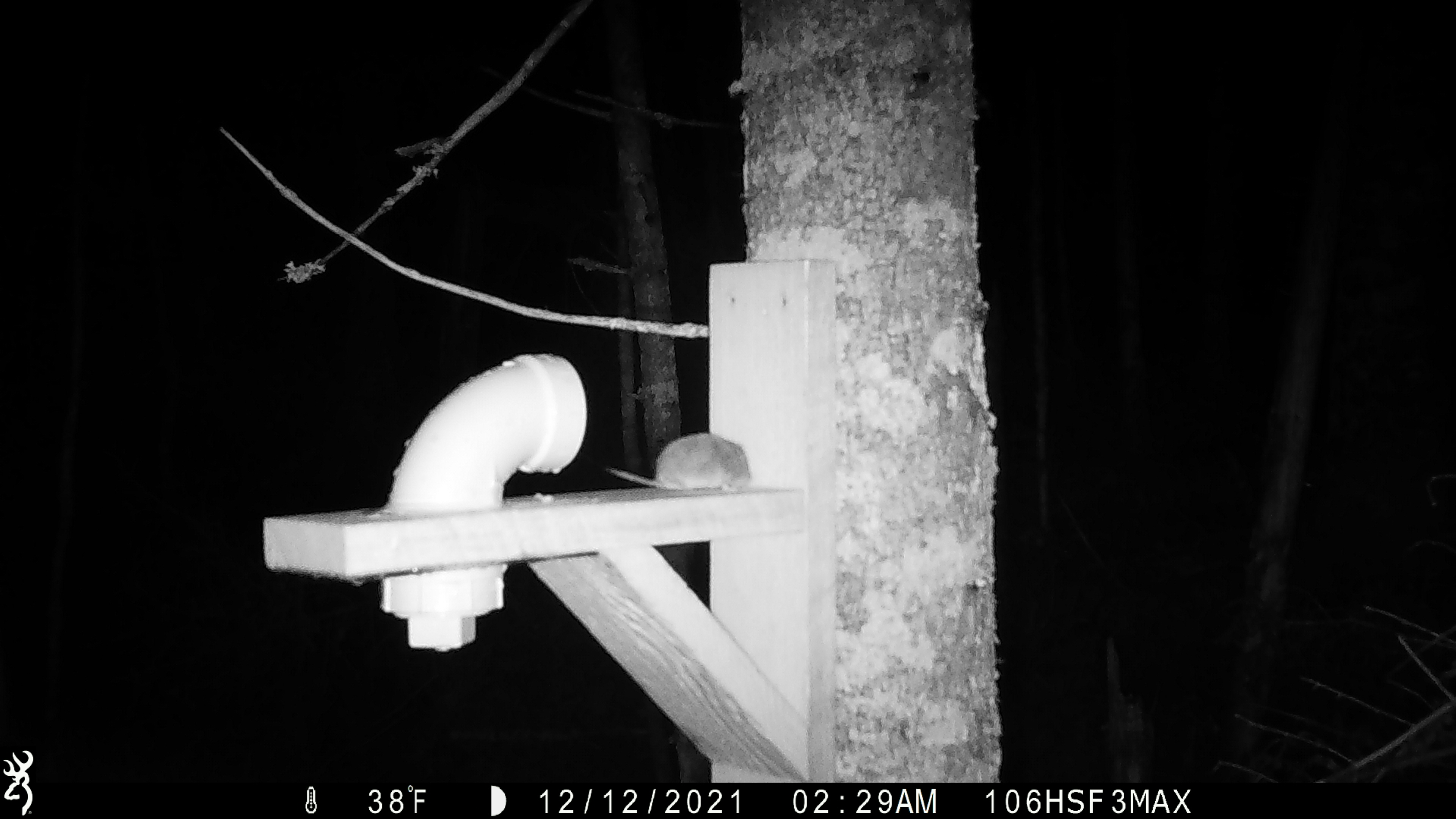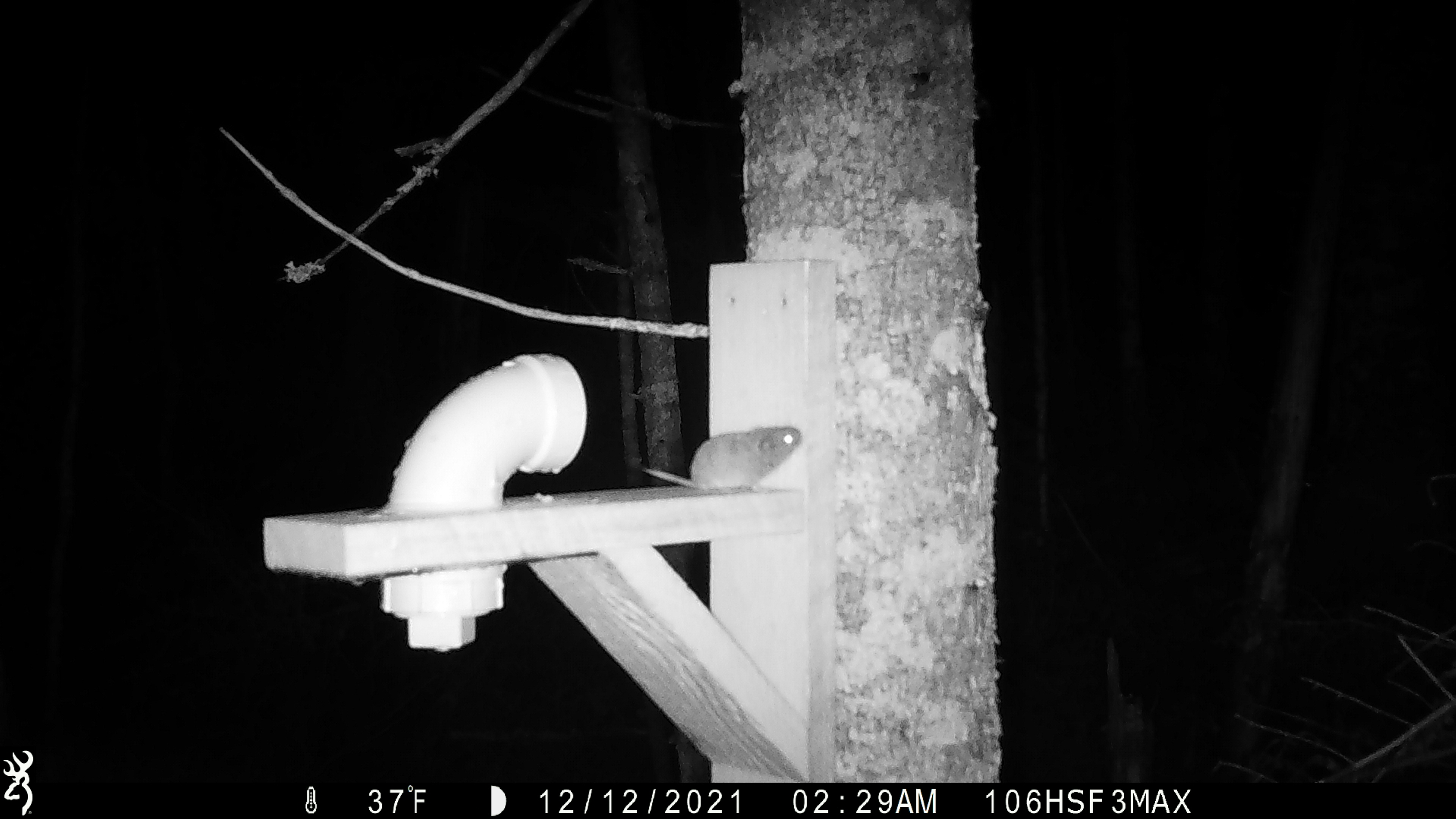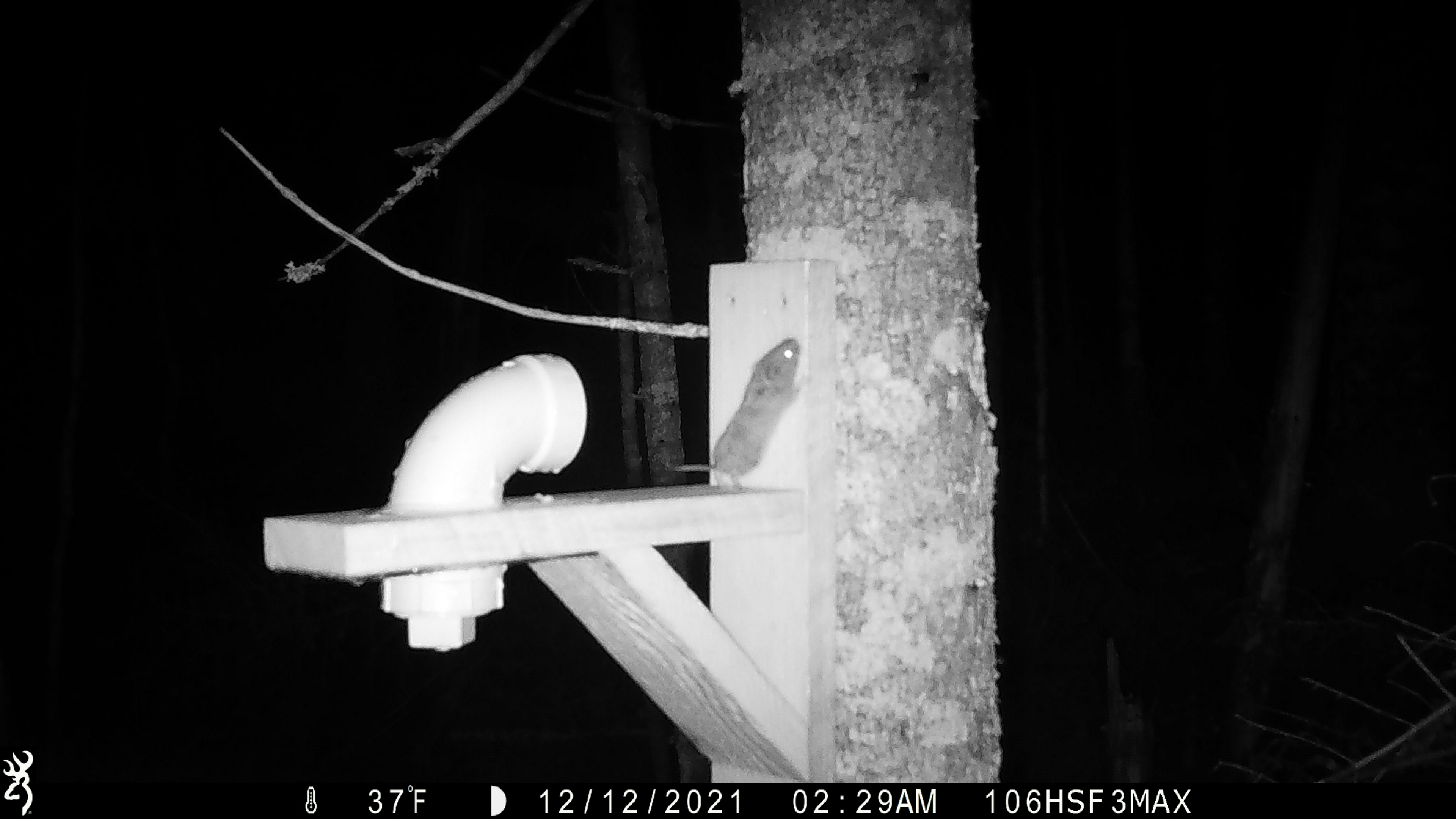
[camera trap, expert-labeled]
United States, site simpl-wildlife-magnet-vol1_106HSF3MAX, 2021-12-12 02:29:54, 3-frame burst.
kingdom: Animalia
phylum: Chordata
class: Mammalia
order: Rodentia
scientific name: Rodentia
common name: mouse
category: mouse sp.